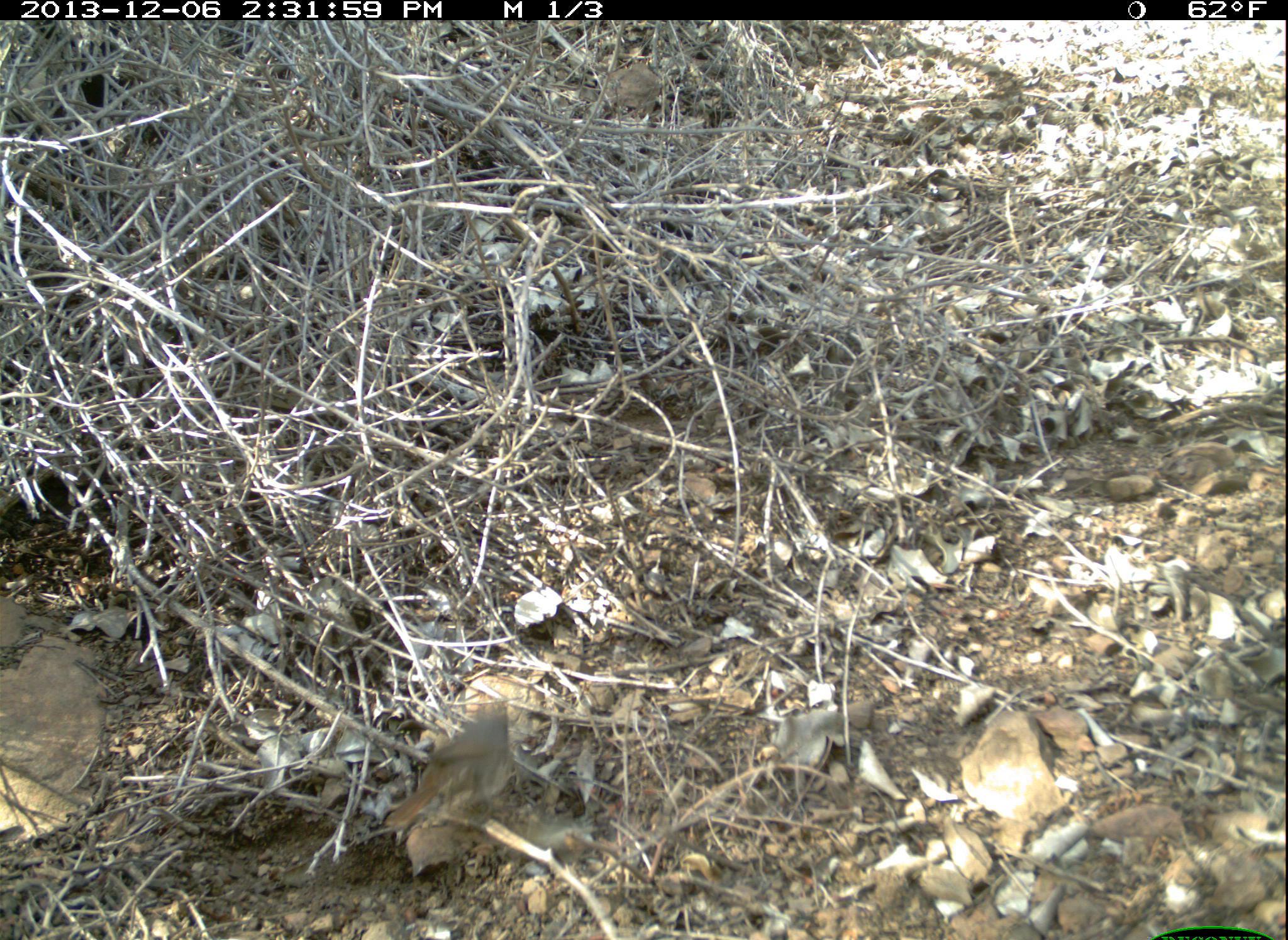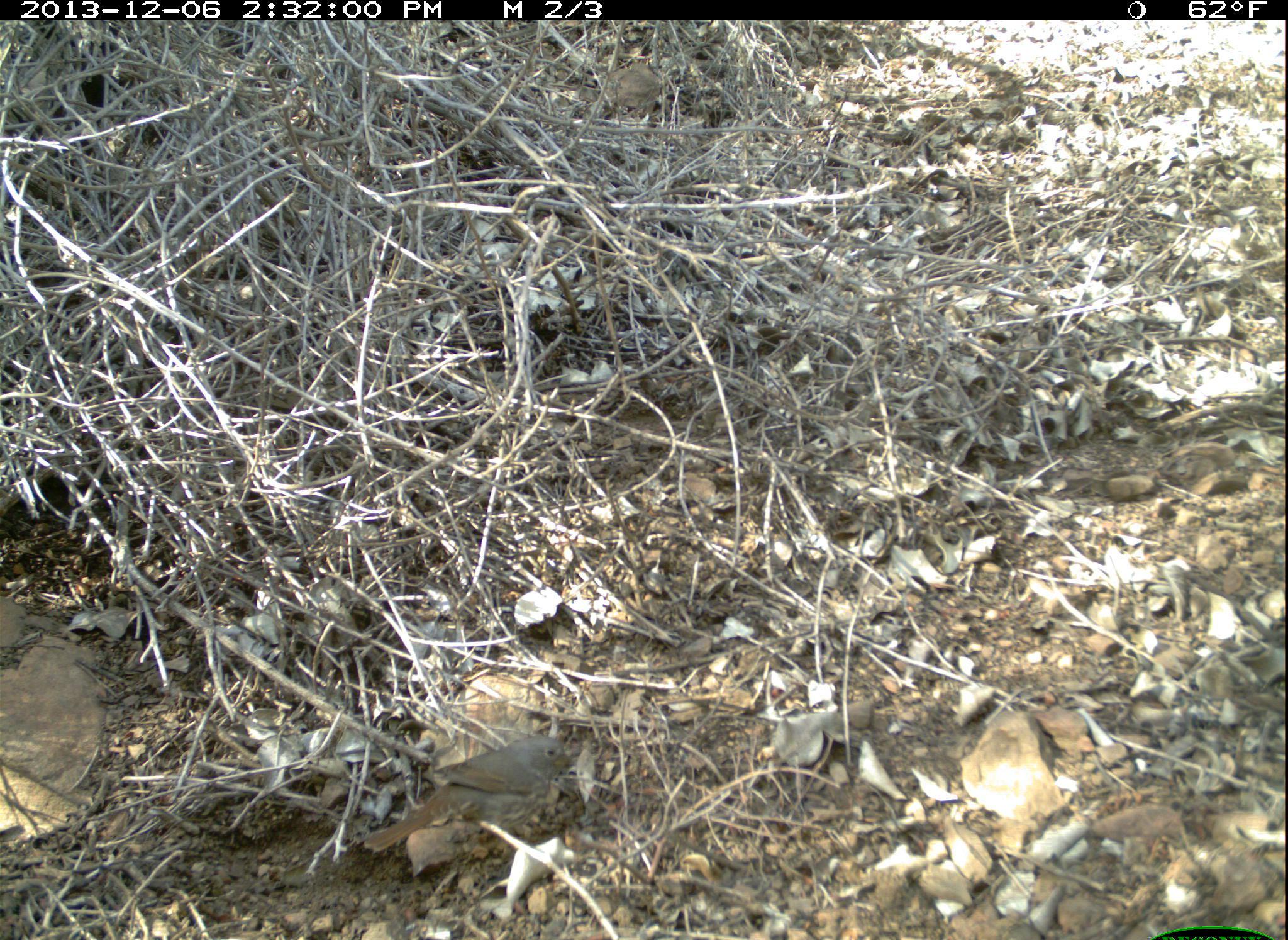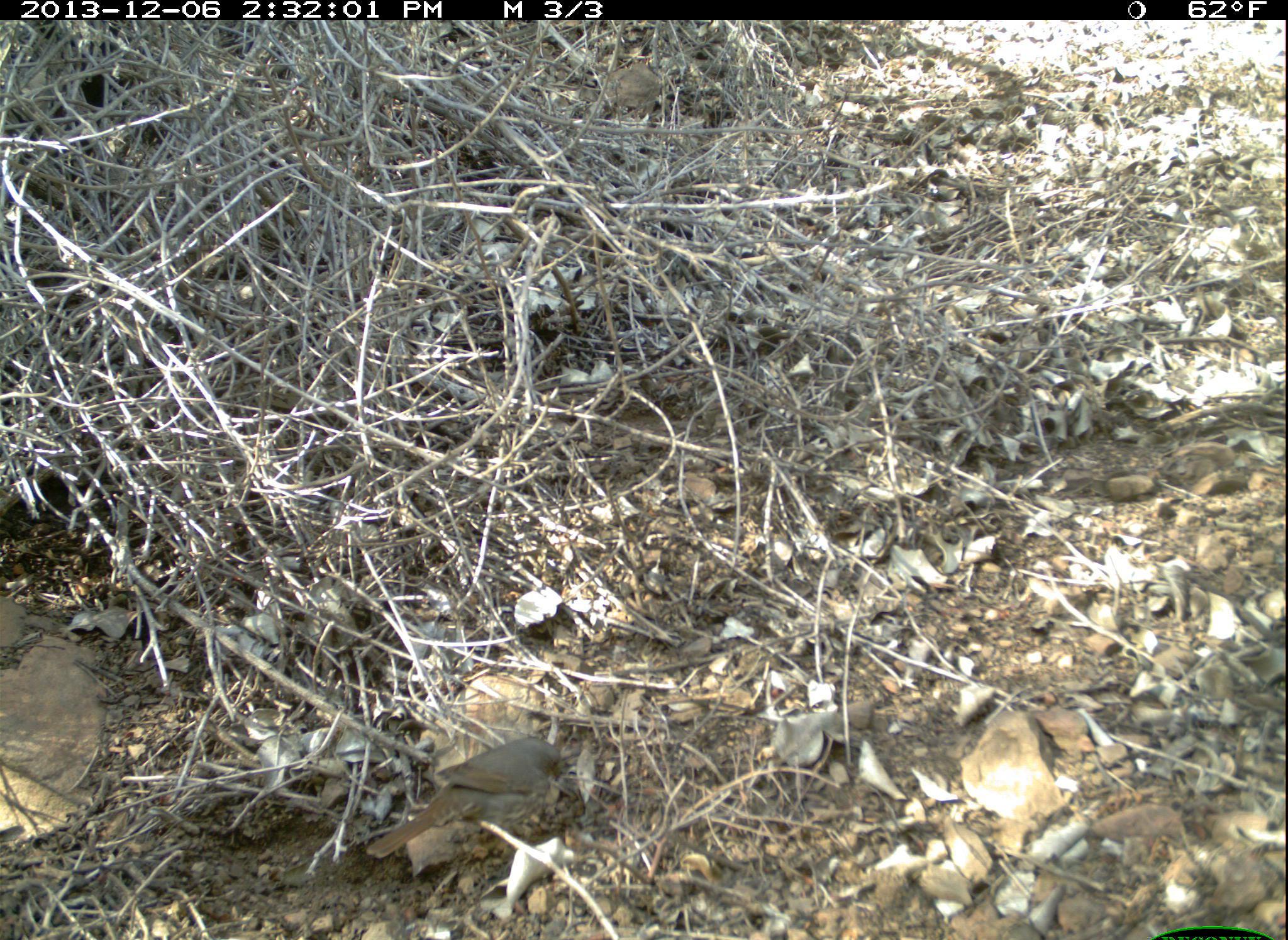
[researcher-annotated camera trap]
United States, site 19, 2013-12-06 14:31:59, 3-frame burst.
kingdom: Animalia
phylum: Chordata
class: Aves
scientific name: Aves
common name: bird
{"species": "bird (Aves)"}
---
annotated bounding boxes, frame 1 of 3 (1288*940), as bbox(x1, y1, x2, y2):
bird: bbox(384, 713, 514, 832)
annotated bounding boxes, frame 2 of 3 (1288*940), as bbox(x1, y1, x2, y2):
bird: bbox(363, 736, 578, 854)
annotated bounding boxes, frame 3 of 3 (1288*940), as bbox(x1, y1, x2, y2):
bird: bbox(366, 738, 564, 859)